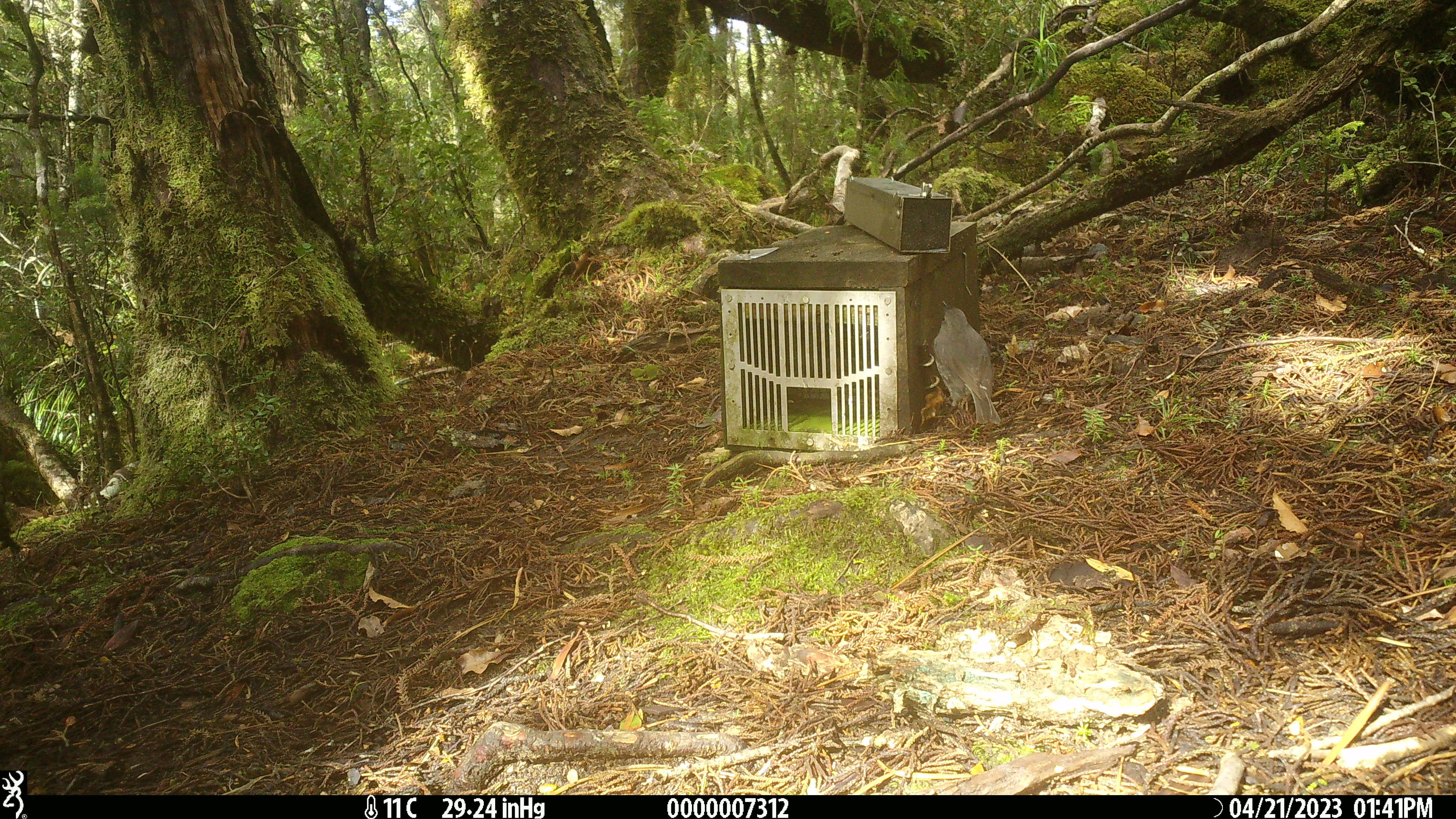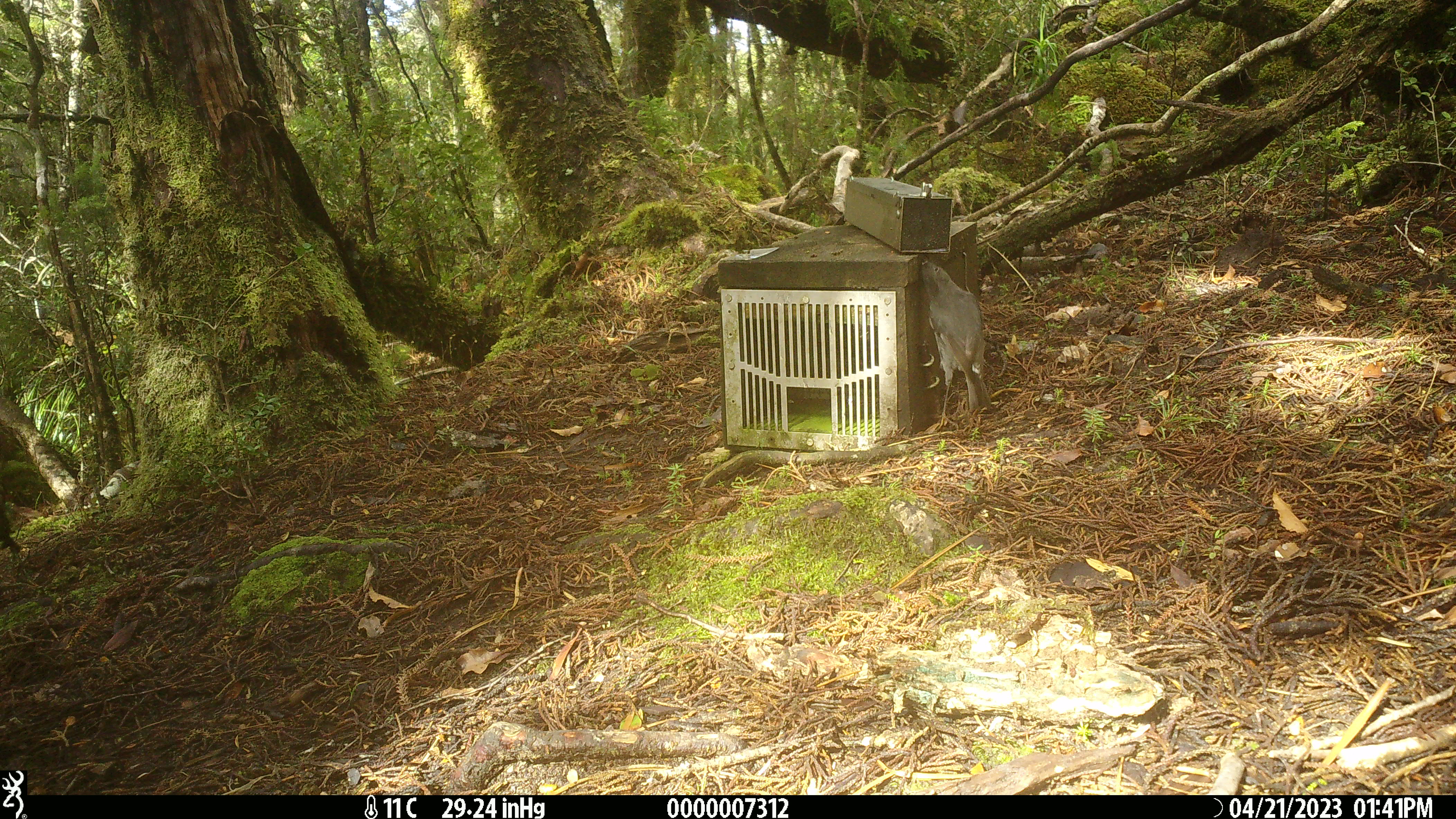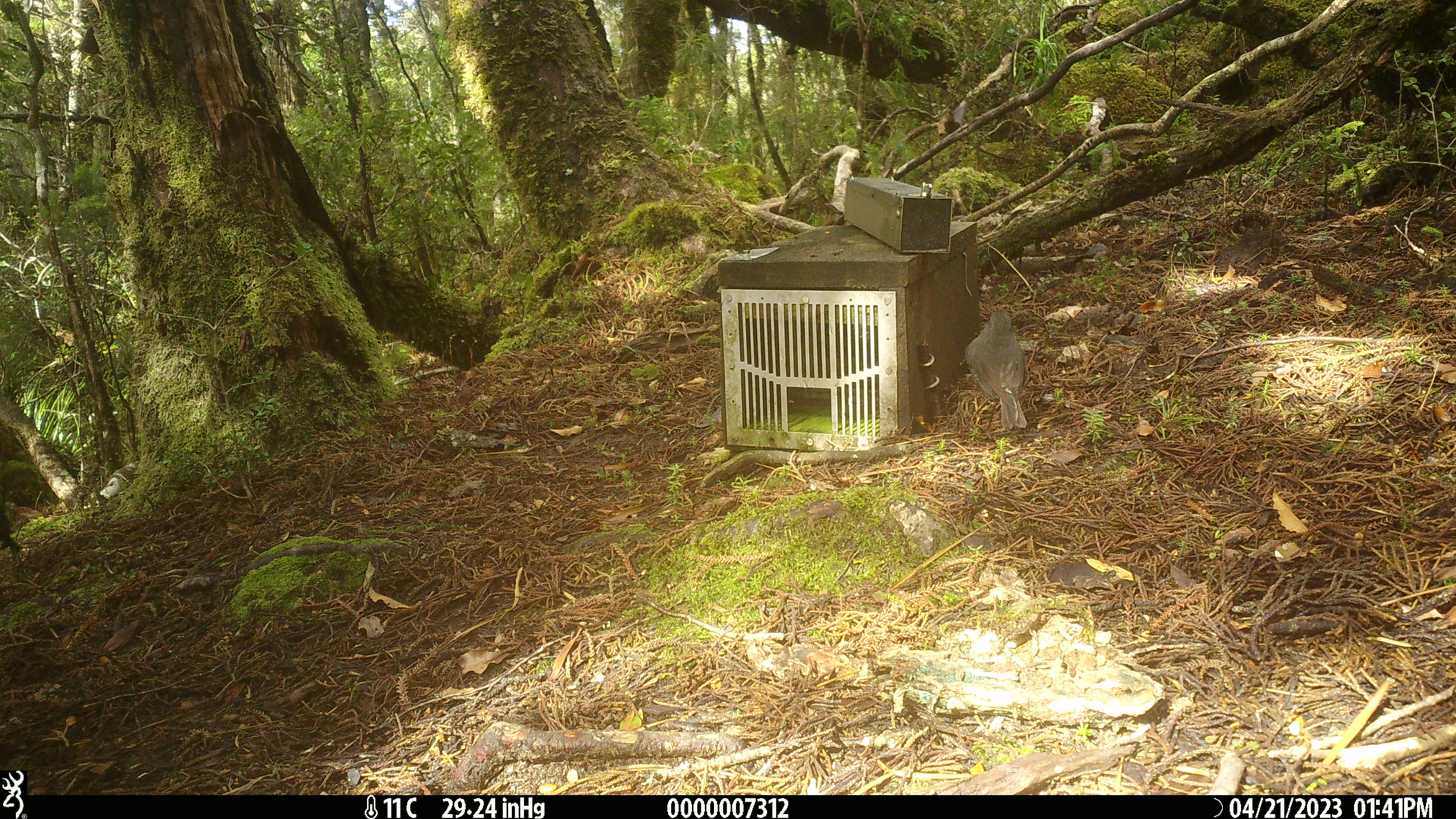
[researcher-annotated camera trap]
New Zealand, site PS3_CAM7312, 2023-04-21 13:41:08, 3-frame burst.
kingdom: Animalia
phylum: Chordata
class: Aves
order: Passeriformes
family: Petroicidae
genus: Petroica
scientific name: Petroica australis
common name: new zealand robin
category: robin